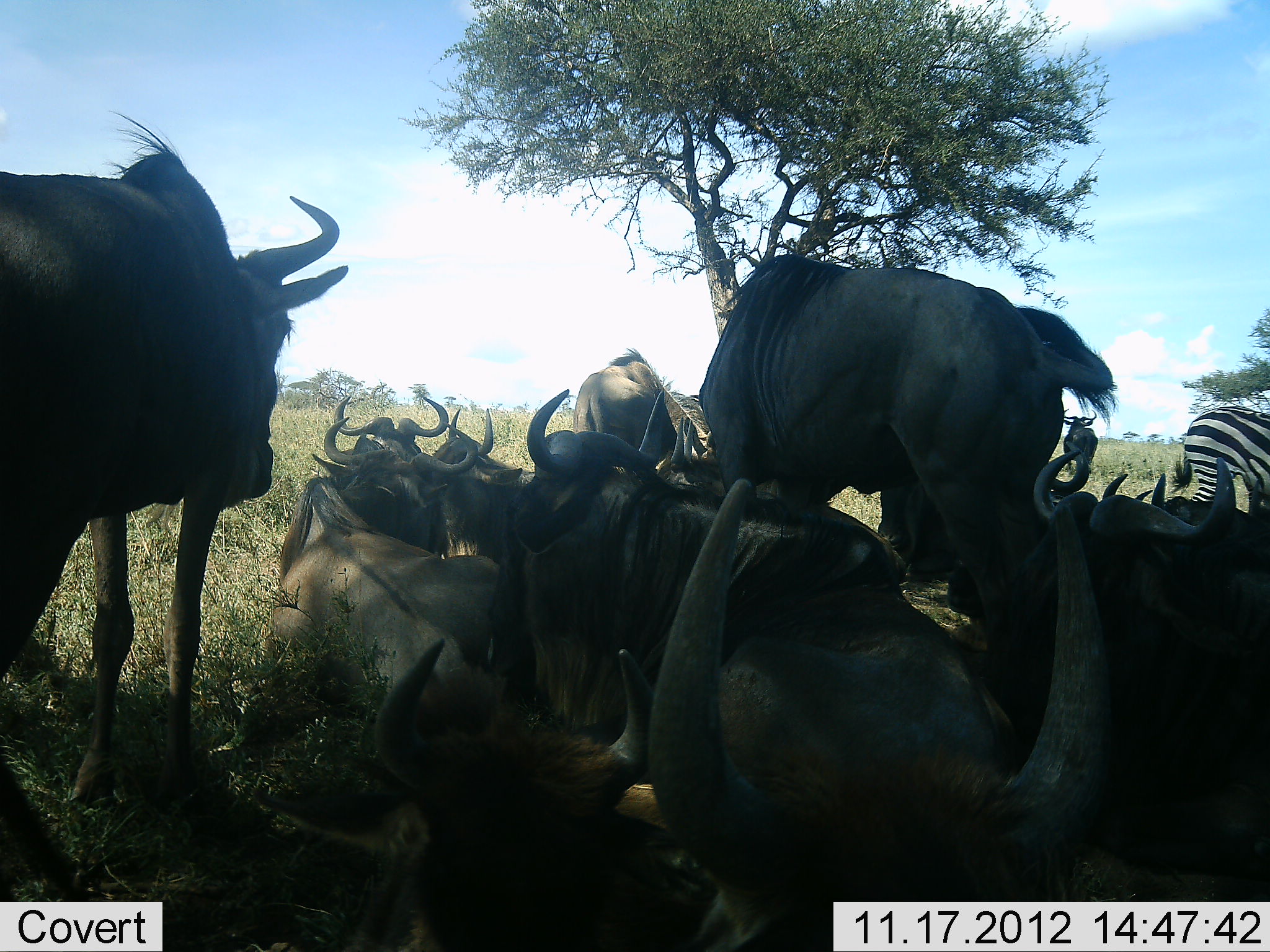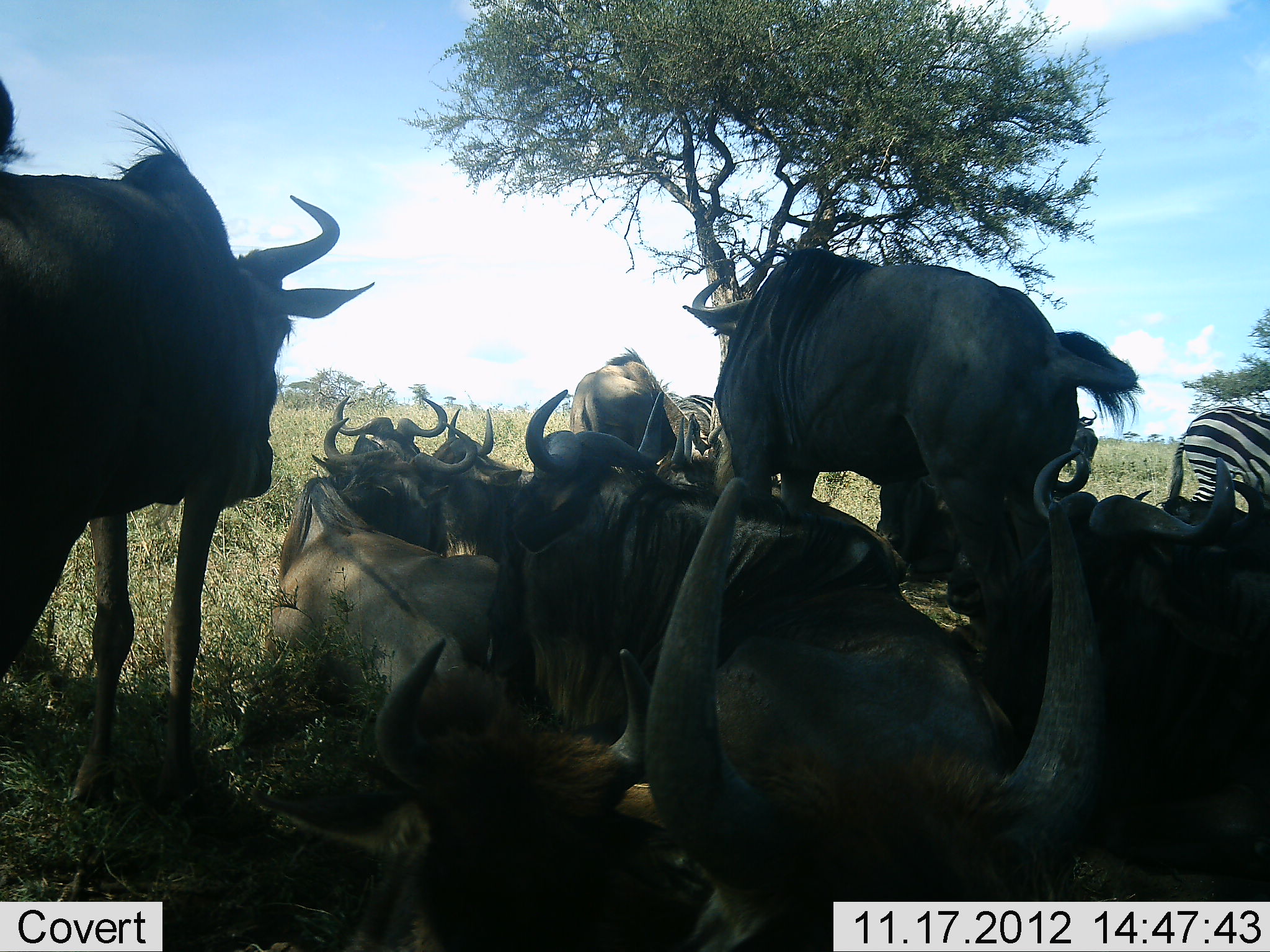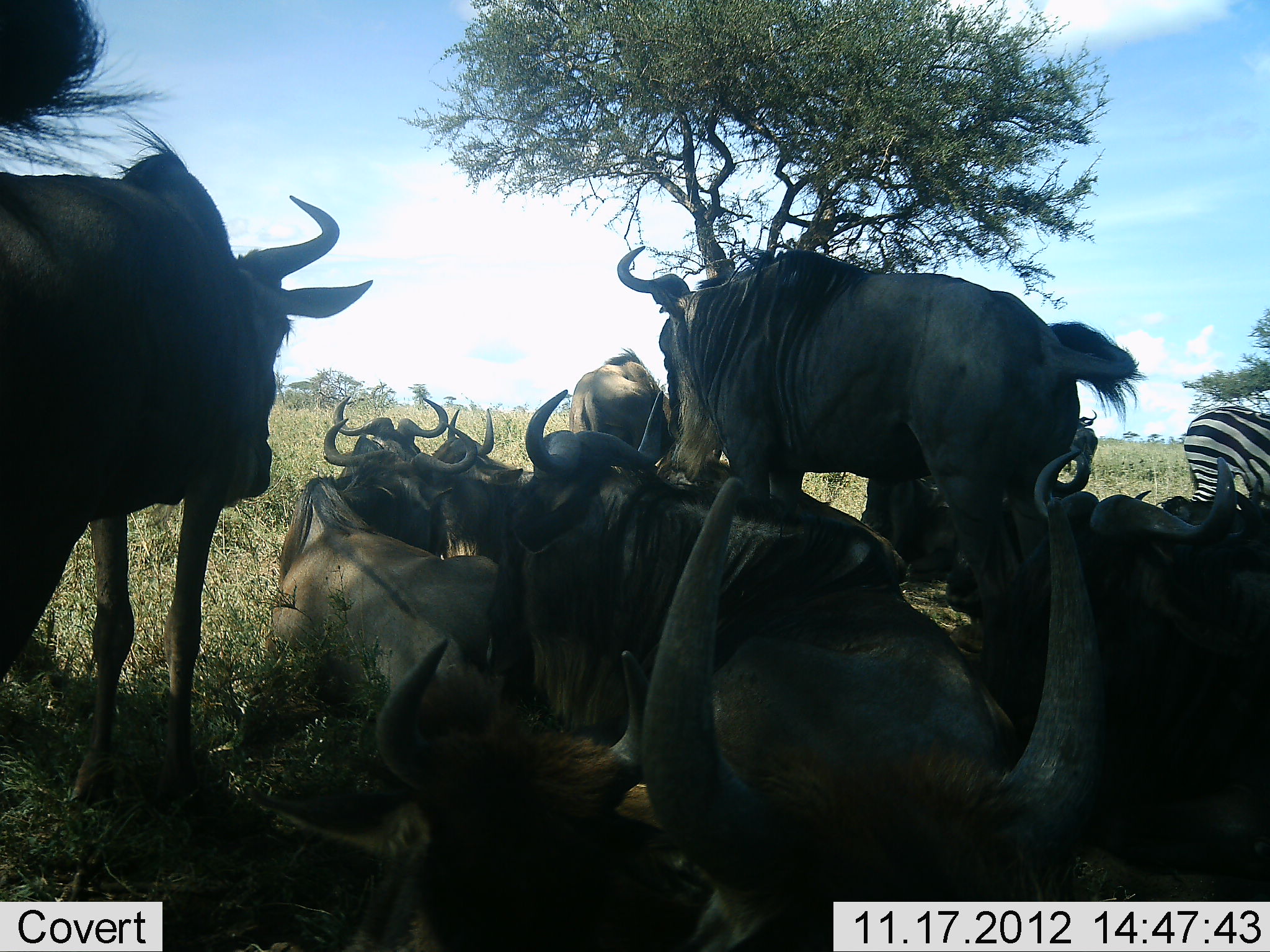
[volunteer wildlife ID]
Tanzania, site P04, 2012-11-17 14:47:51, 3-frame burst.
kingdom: Animalia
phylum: Chordata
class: Mammalia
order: Artiodactyla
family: Bovidae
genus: Connochaetes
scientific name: Connochaetes taurinus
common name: blue wildebeest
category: wildebeest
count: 11-50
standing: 67%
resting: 100%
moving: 0%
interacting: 17%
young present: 8%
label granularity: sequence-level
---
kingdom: Animalia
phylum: Chordata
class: Mammalia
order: Perissodactyla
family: Equidae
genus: Equus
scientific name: Equus quagga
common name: plains zebra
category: zebra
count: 2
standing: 50%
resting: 20%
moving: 0%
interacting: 0%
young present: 0%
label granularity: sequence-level